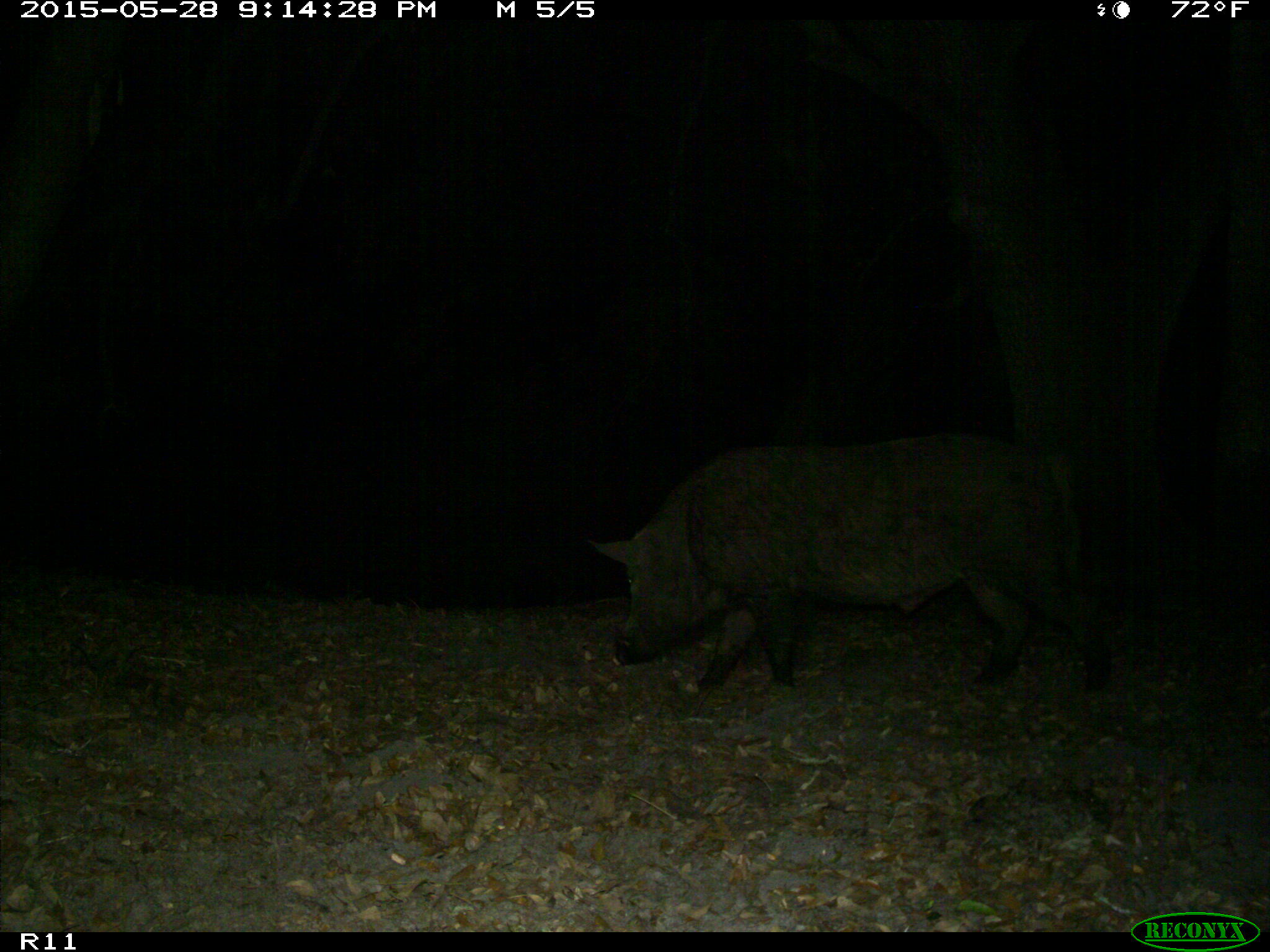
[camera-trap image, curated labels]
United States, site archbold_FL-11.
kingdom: Animalia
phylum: Chordata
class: Mammalia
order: Artiodactyla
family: Suidae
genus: Sus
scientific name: Sus scrofa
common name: wild boar